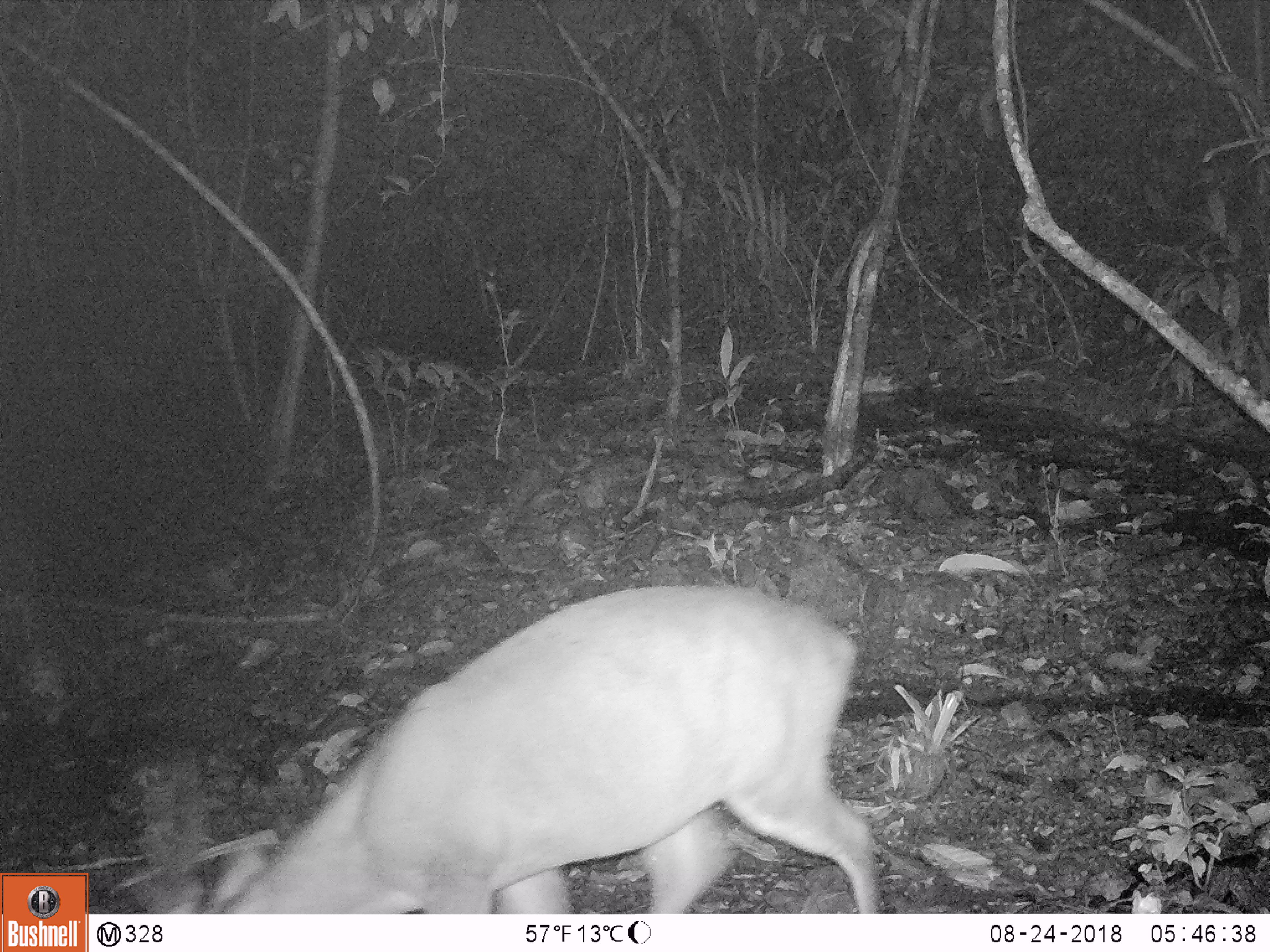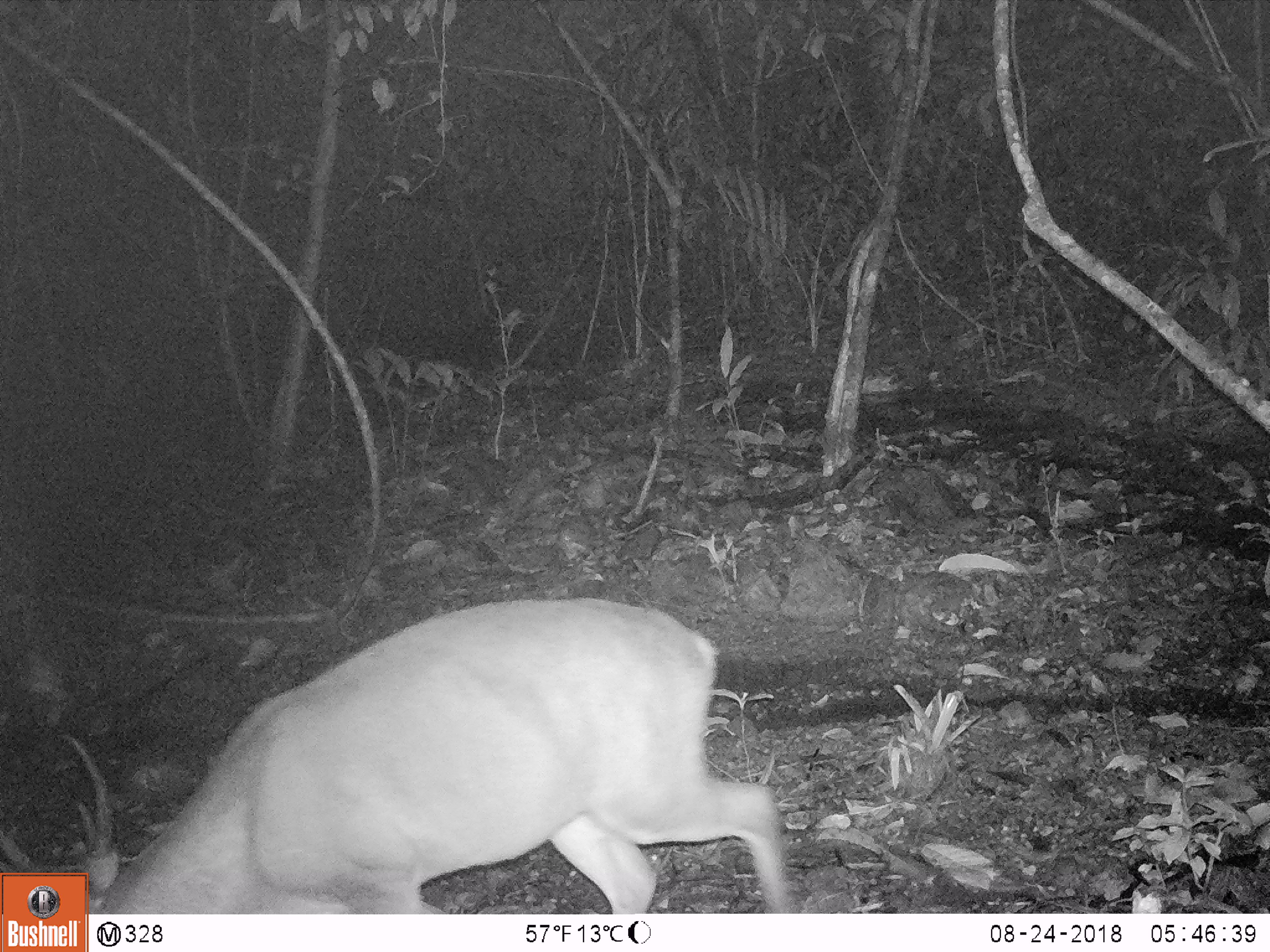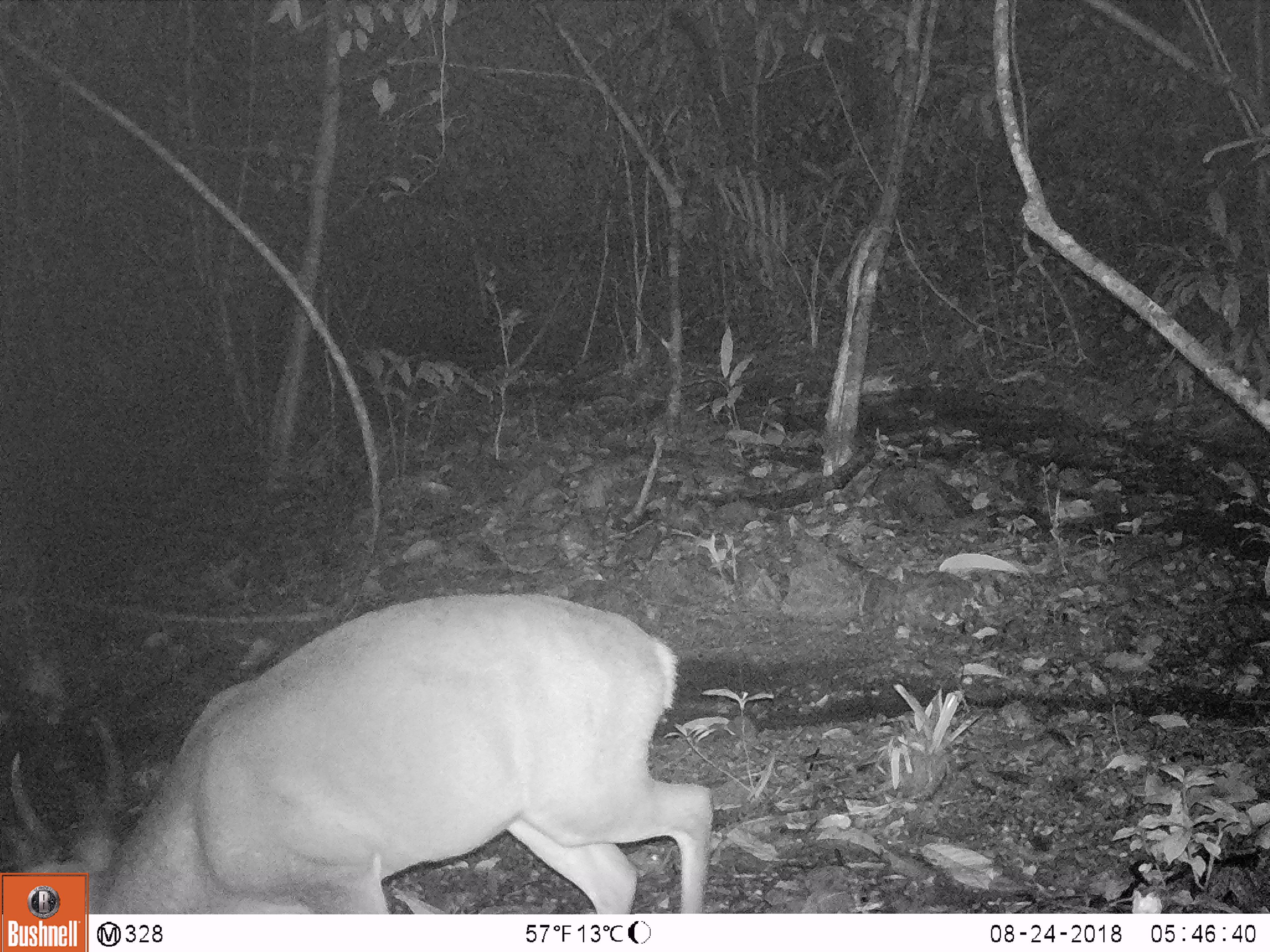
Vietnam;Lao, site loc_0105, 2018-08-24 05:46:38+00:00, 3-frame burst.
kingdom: Animalia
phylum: Chordata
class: Mammalia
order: Artiodactyla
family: Cervidae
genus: Muntiacus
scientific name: Muntiacus vuquangensis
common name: large-antlered muntjac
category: large antlered muntjac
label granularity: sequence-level